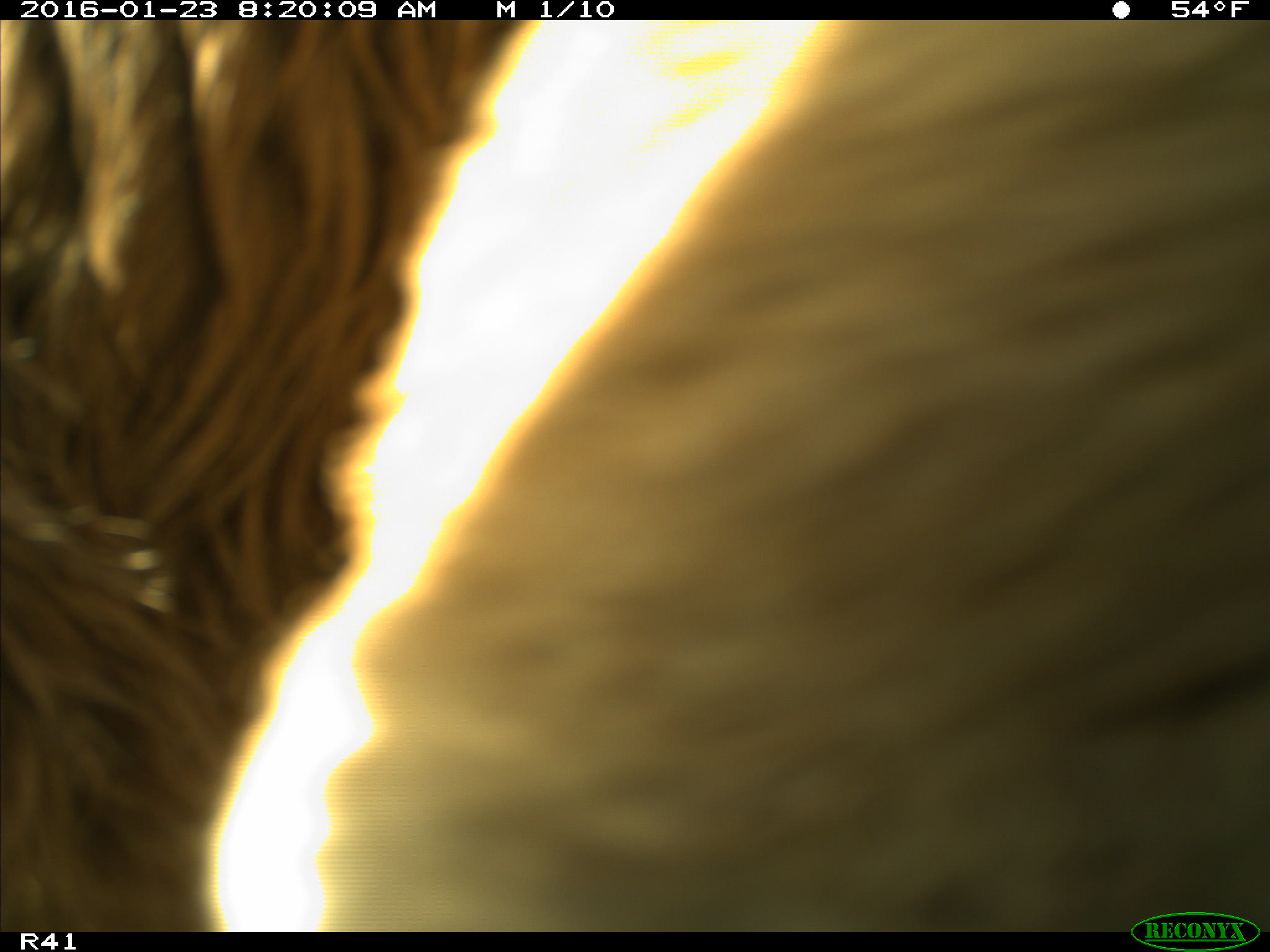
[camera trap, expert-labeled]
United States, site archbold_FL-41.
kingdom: Animalia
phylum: Chordata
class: Mammalia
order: Artiodactyla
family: Bovidae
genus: Bos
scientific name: Bos taurus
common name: domestic cow